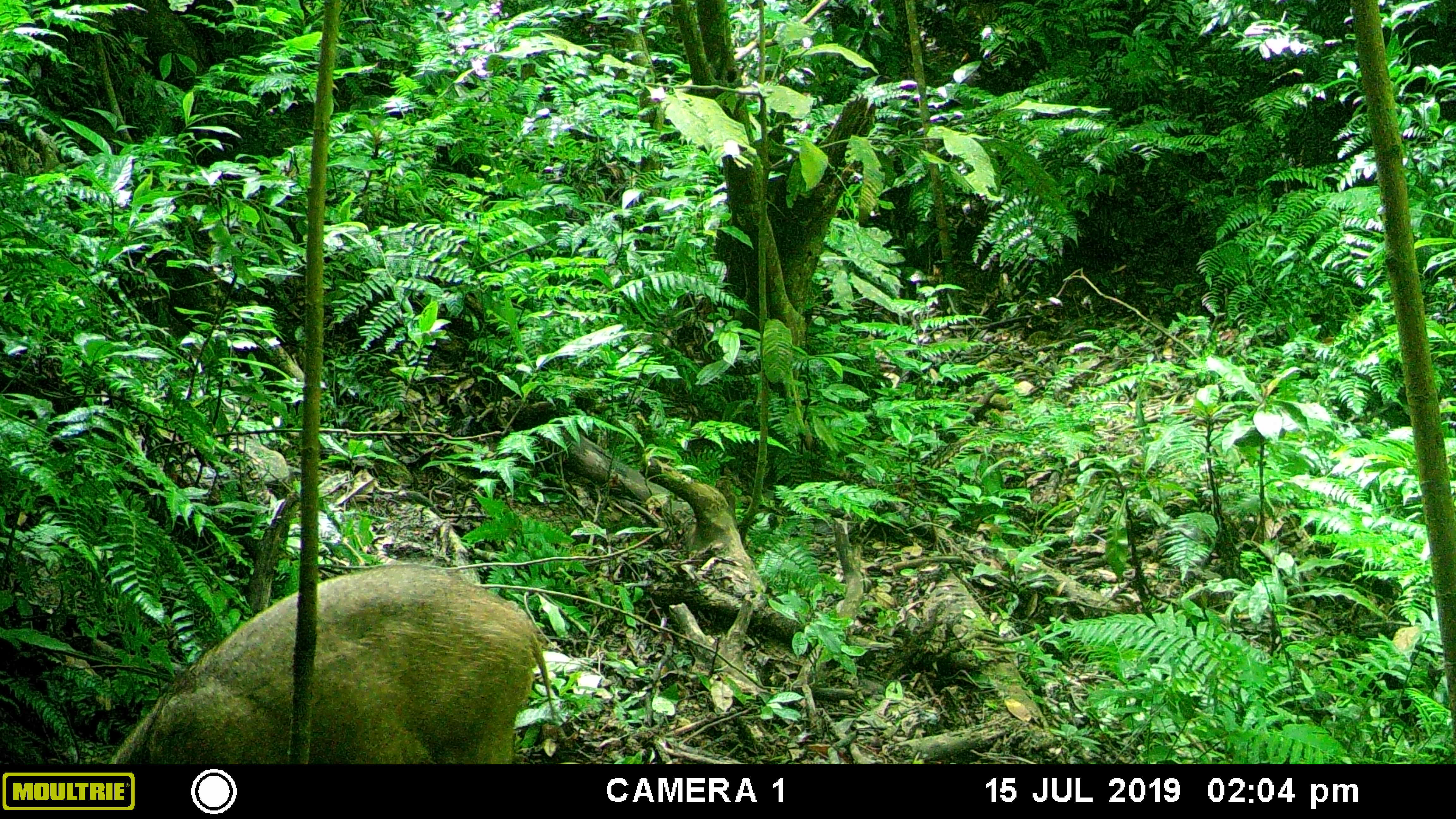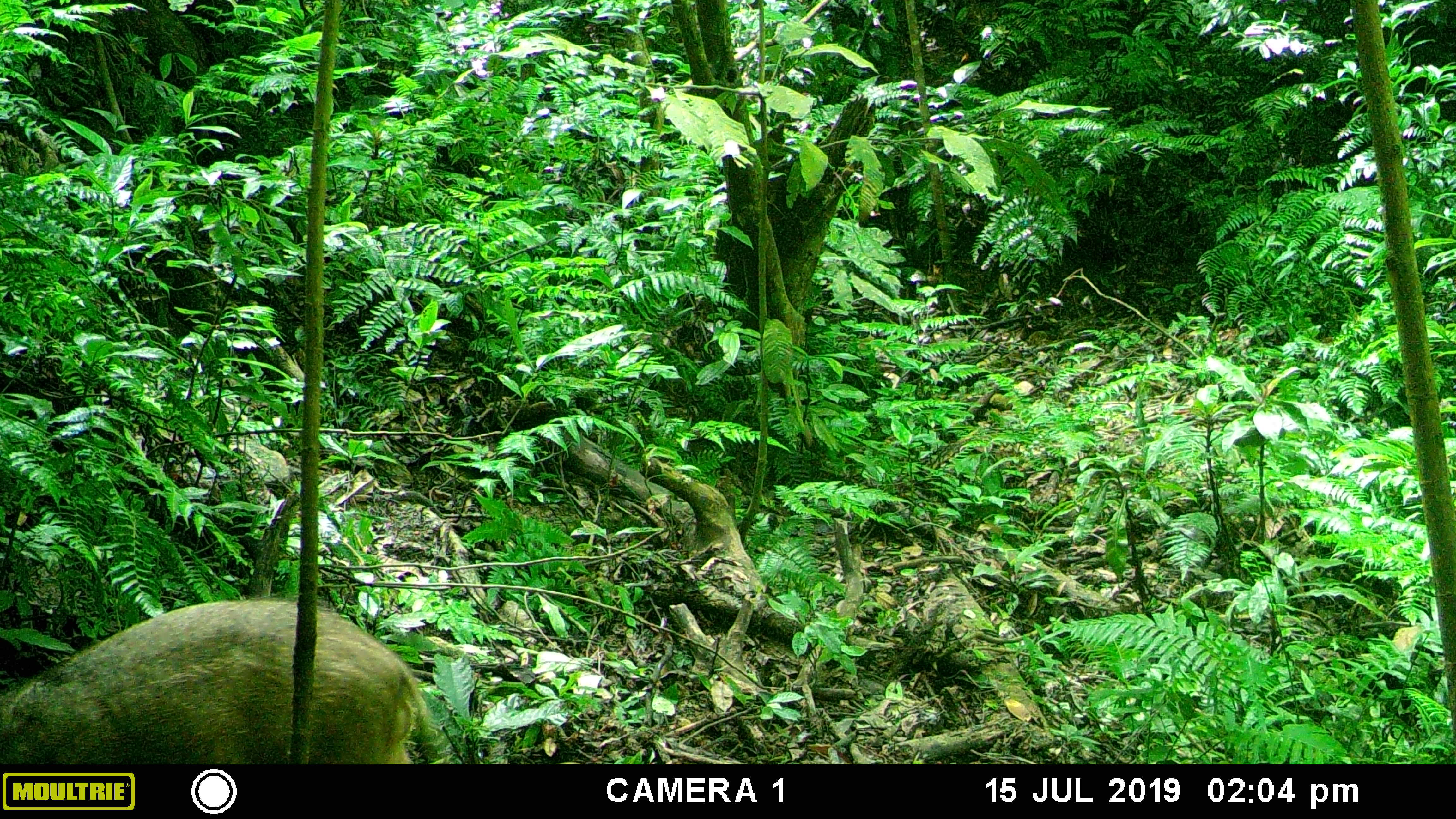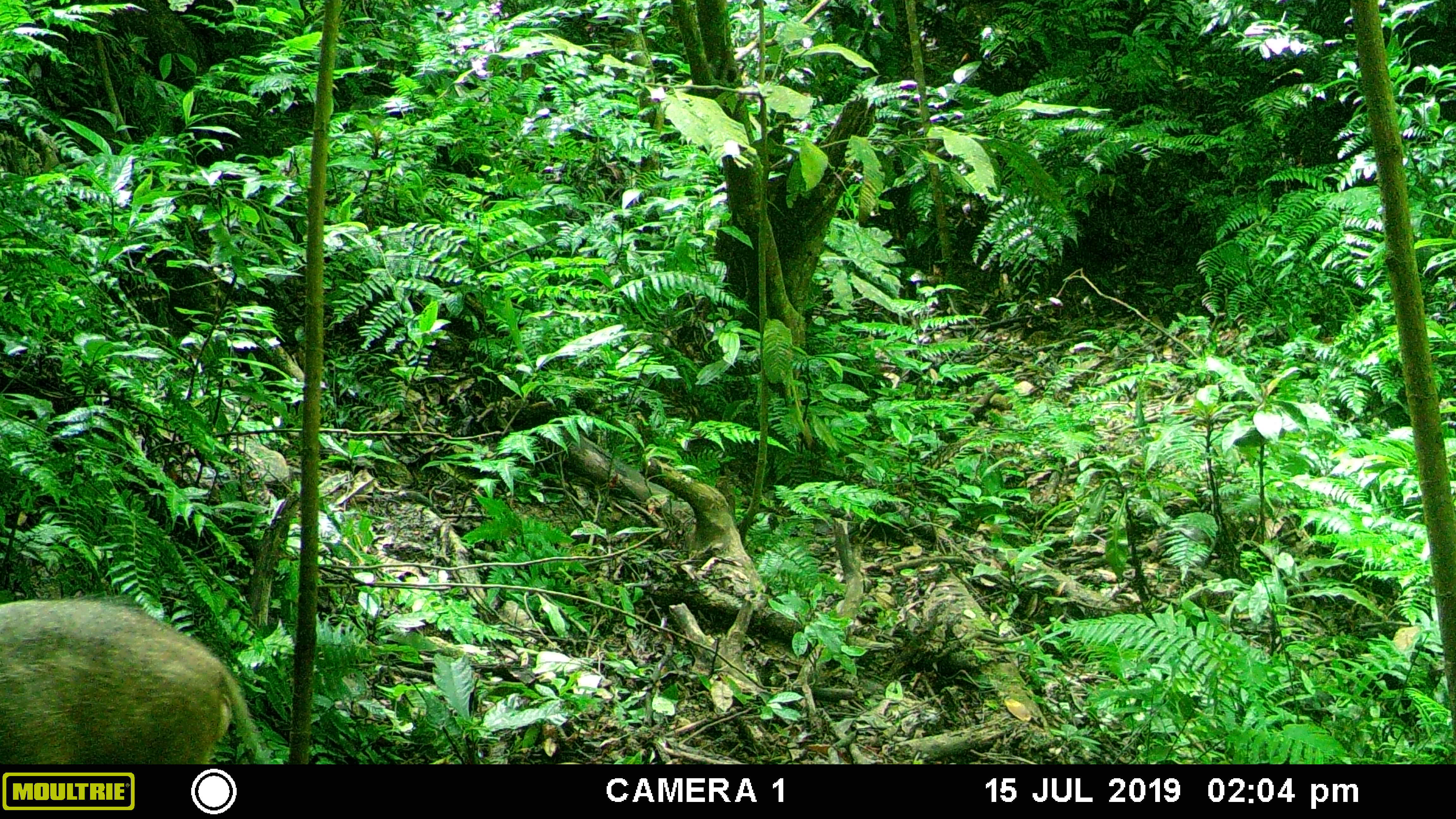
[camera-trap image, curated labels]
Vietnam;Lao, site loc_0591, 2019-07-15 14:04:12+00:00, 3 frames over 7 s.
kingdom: Animalia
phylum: Chordata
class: Mammalia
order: Artiodactyla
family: Suidae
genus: Sus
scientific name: Sus scrofa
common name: eurasian wild pig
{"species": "eurasian wild pig (Sus scrofa)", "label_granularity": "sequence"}